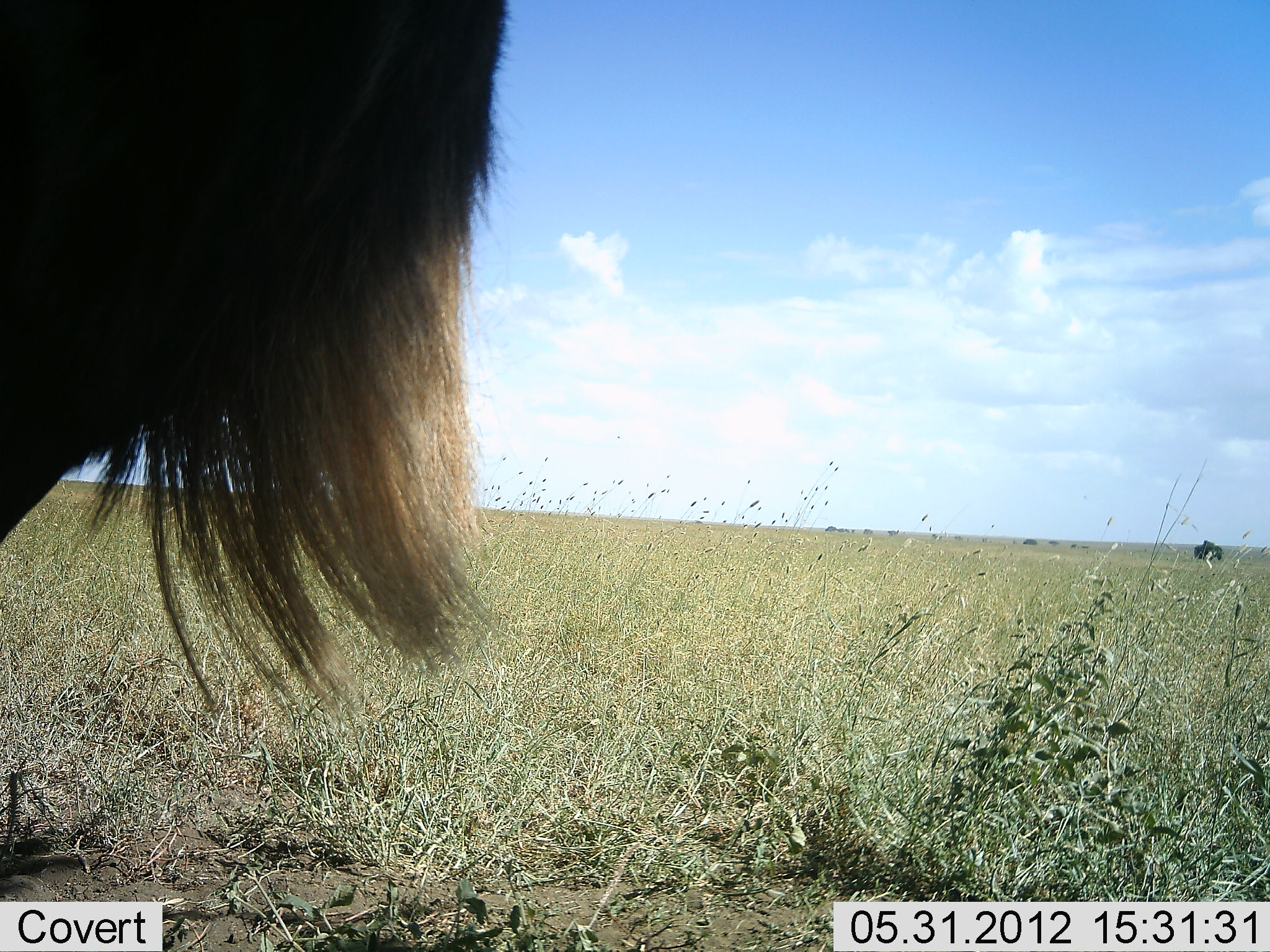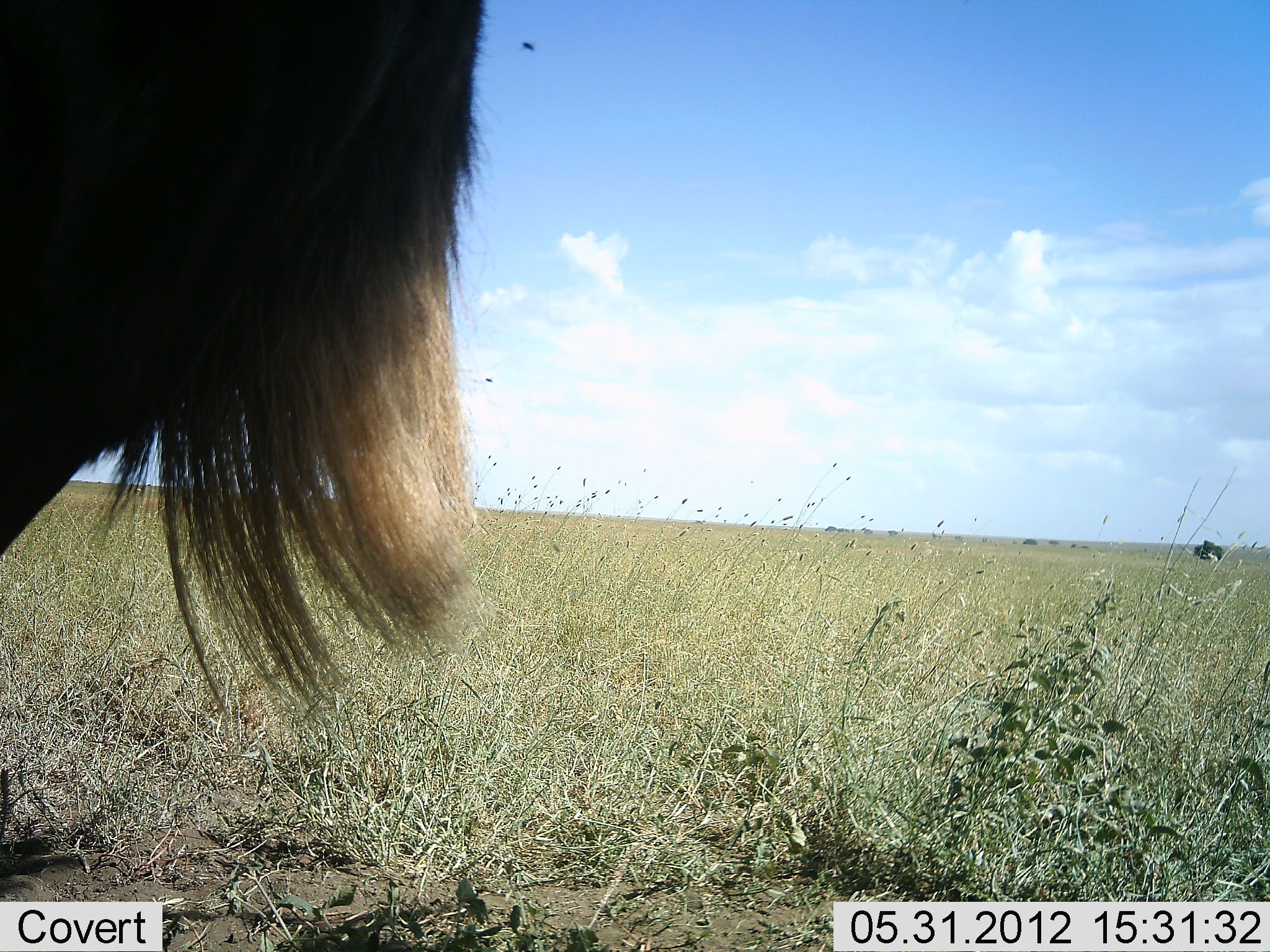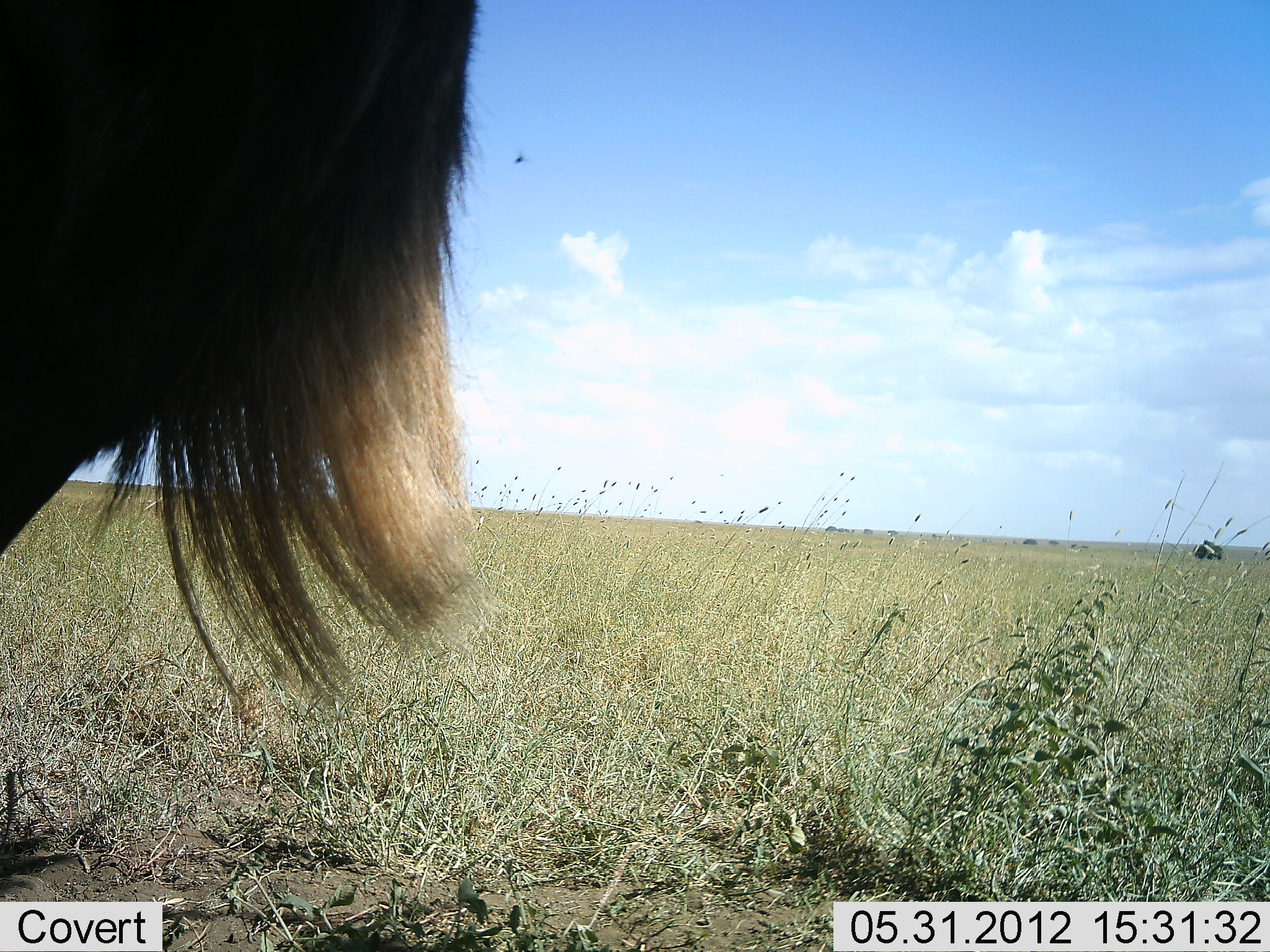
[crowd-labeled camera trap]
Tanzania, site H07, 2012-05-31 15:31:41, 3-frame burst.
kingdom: Animalia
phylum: Chordata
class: Mammalia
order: Artiodactyla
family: Bovidae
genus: Connochaetes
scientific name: Connochaetes taurinus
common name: blue wildebeest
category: wildebeest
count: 1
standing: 100%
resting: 0%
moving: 0%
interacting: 0%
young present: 0%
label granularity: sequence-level